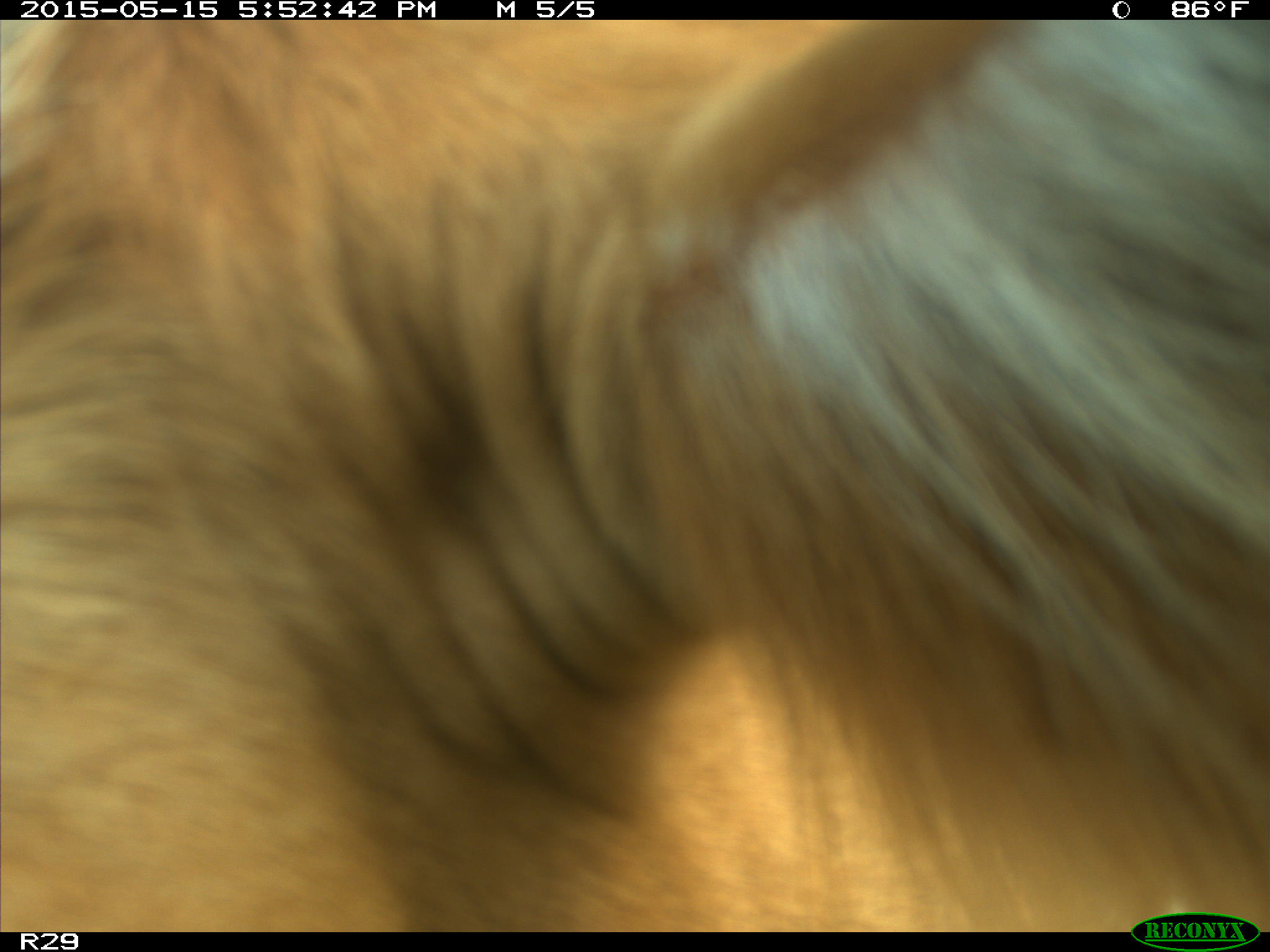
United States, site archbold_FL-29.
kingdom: Animalia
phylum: Chordata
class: Mammalia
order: Artiodactyla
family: Bovidae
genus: Bos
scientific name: Bos taurus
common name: domestic cow